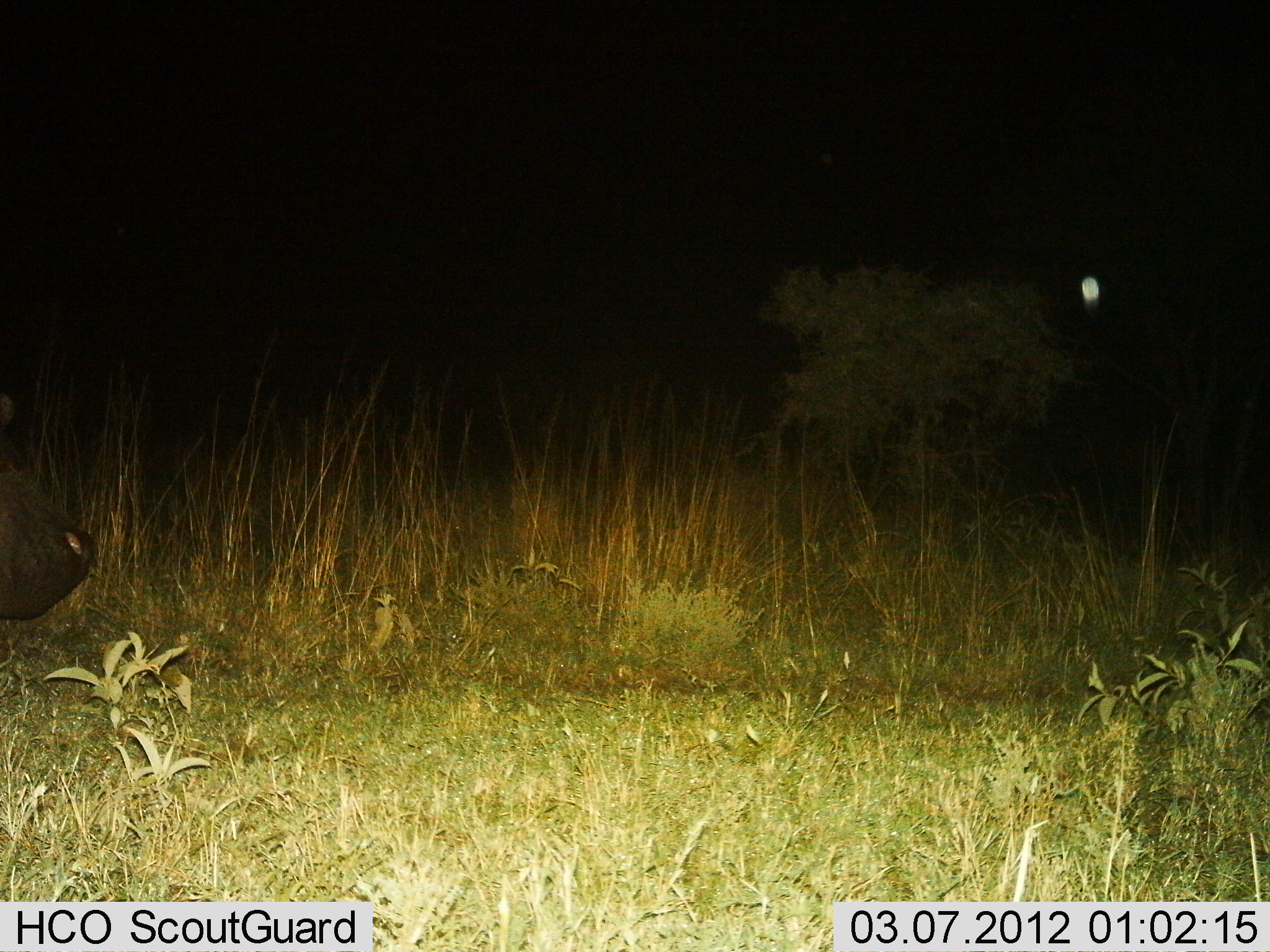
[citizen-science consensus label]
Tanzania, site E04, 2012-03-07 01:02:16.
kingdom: Animalia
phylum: Chordata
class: Mammalia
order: Artiodactyla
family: Hippopotamidae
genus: Hippopotamus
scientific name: Hippopotamus amphibius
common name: hippopotamus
Hippopotamus (Hippopotamus amphibius), count 1. Behavior (volunteer vote fractions): standing 31%, resting 0%, moving 69%, interacting 0%. Young present (vote fraction): 0%. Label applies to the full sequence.